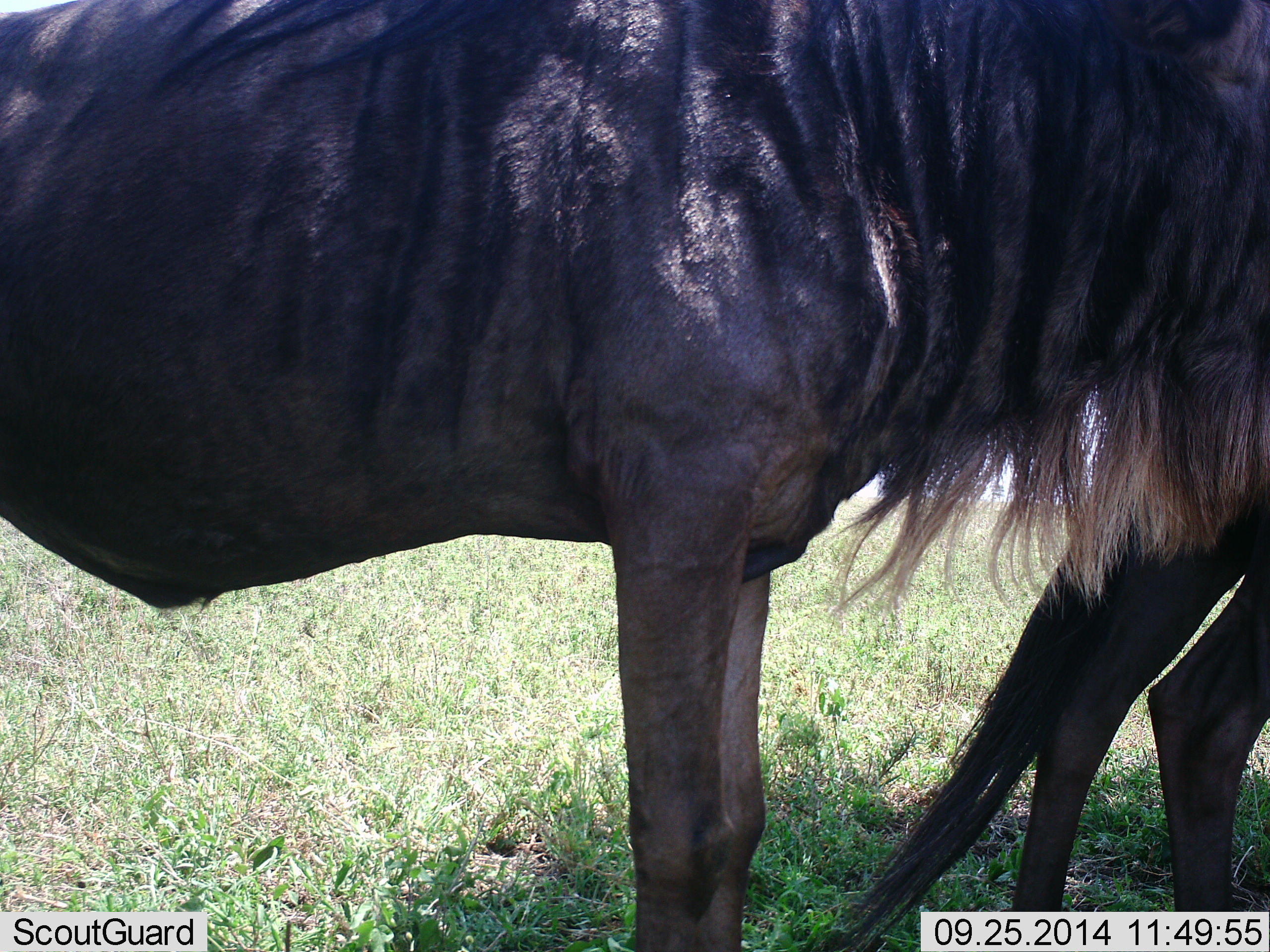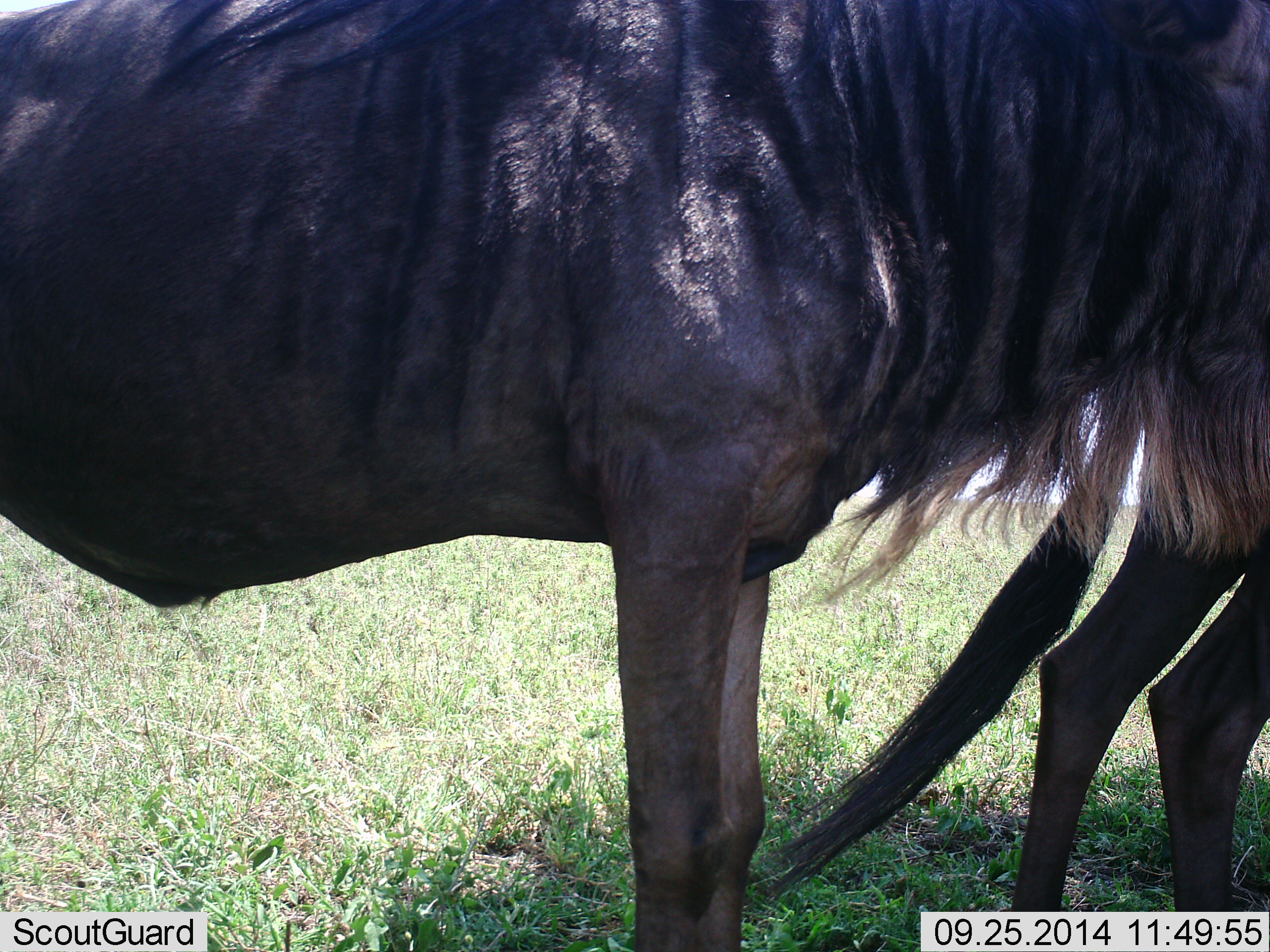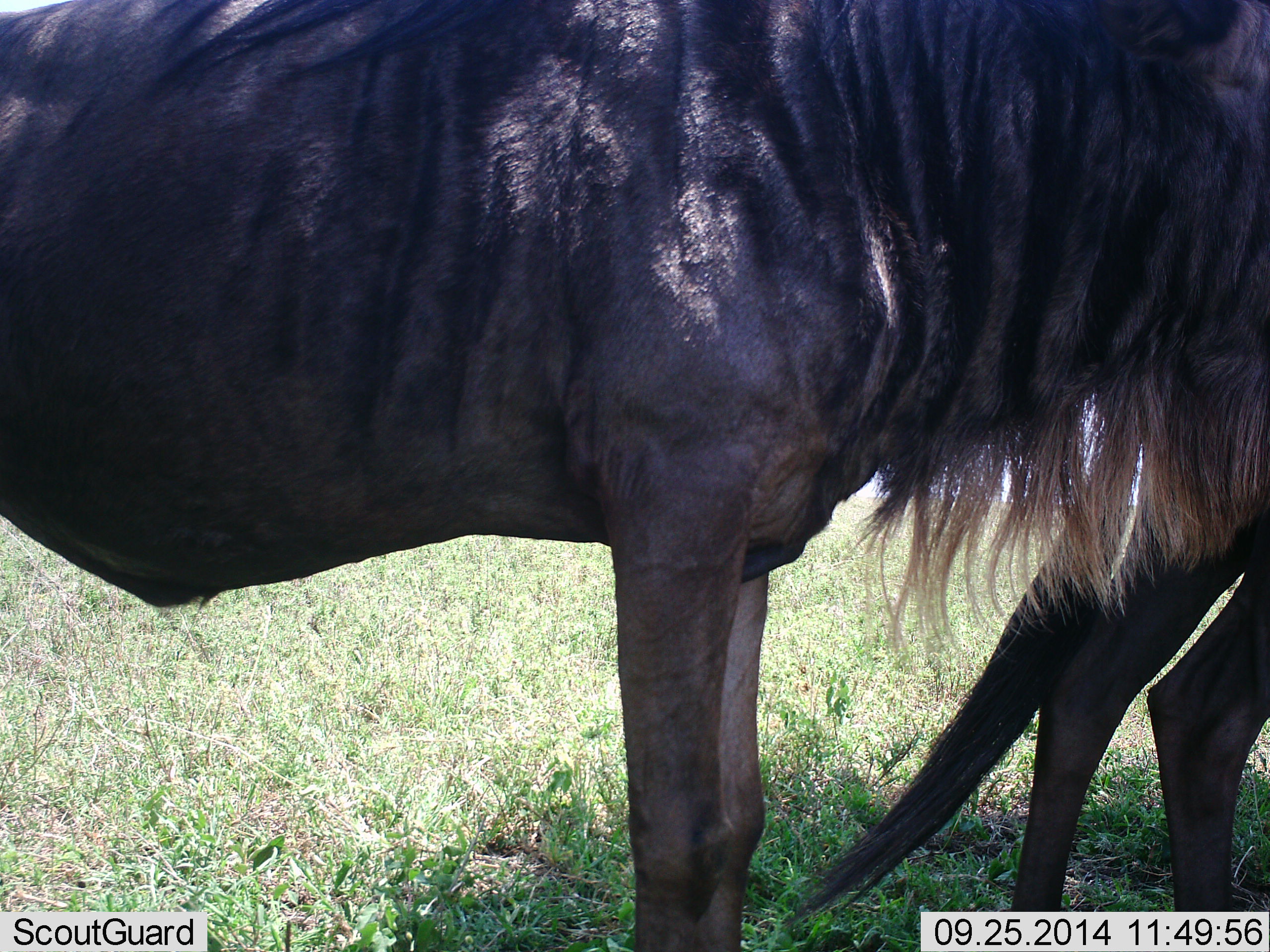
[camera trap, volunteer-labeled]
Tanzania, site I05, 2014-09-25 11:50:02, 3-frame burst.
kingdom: Animalia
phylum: Chordata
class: Mammalia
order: Artiodactyla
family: Bovidae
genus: Connochaetes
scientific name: Connochaetes taurinus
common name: blue wildebeest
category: wildebeest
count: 2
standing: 100%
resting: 10%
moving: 0%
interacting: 0%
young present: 0%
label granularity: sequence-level